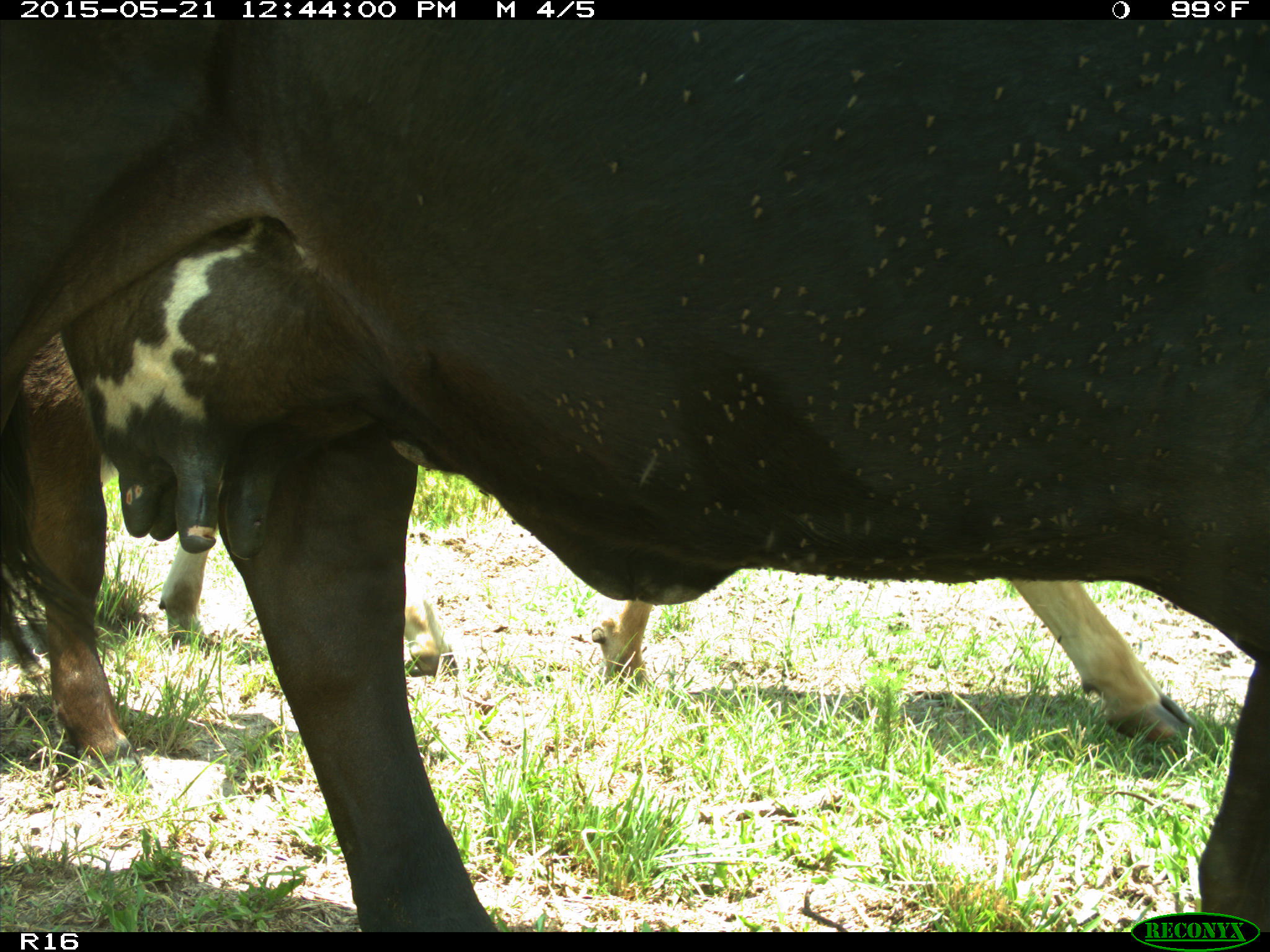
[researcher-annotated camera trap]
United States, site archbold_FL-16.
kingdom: Animalia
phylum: Chordata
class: Mammalia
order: Artiodactyla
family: Bovidae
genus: Bos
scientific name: Bos taurus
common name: domestic cow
Bos taurus (domestic cow).